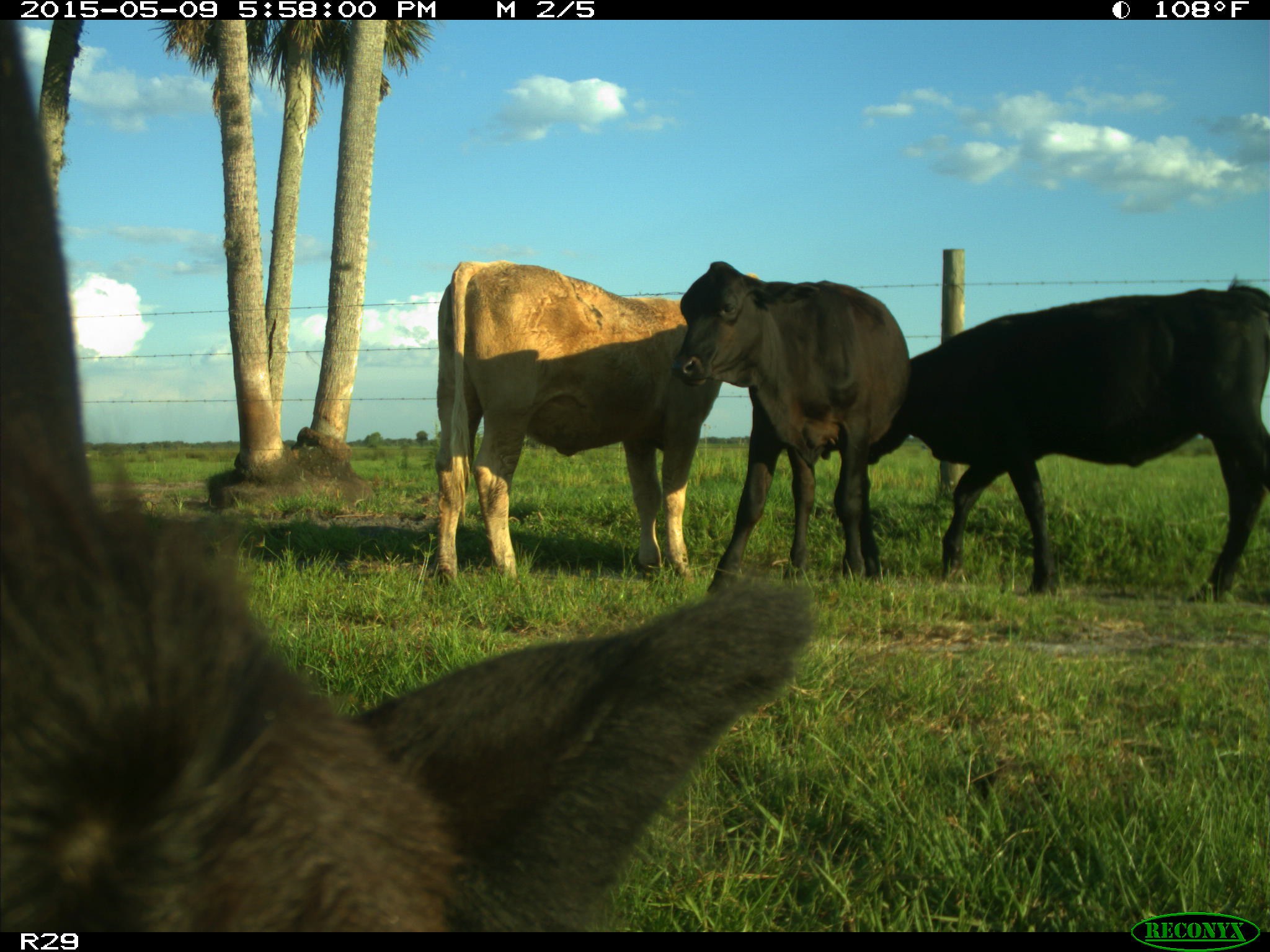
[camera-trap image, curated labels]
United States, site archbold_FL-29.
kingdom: Animalia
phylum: Chordata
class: Mammalia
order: Artiodactyla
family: Bovidae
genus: Bos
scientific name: Bos taurus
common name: domestic cow